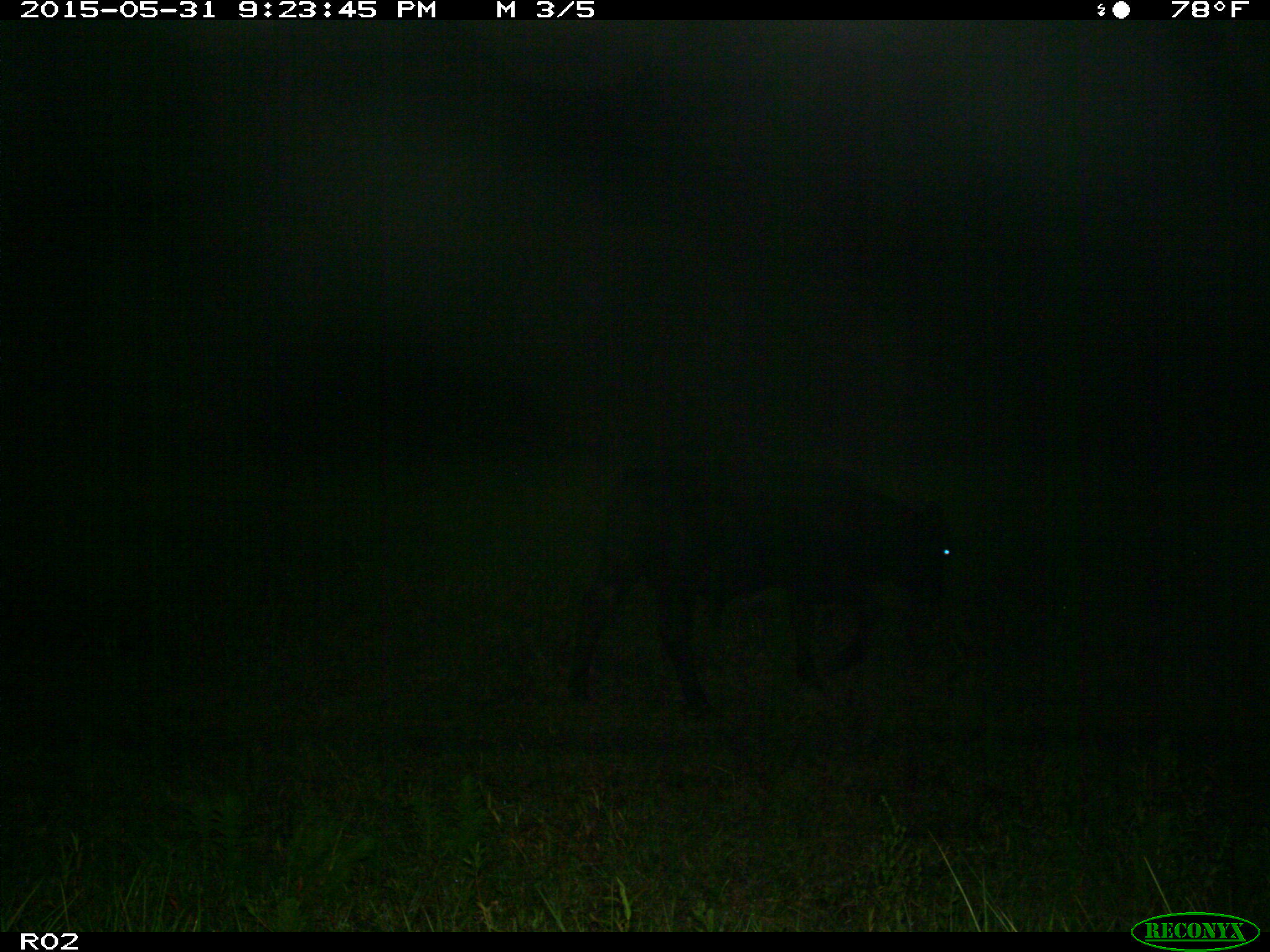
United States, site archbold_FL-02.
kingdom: Animalia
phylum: Chordata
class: Mammalia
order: Artiodactyla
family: Bovidae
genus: Bos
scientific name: Bos taurus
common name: domestic cow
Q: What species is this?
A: Bos taurus (domestic cow).